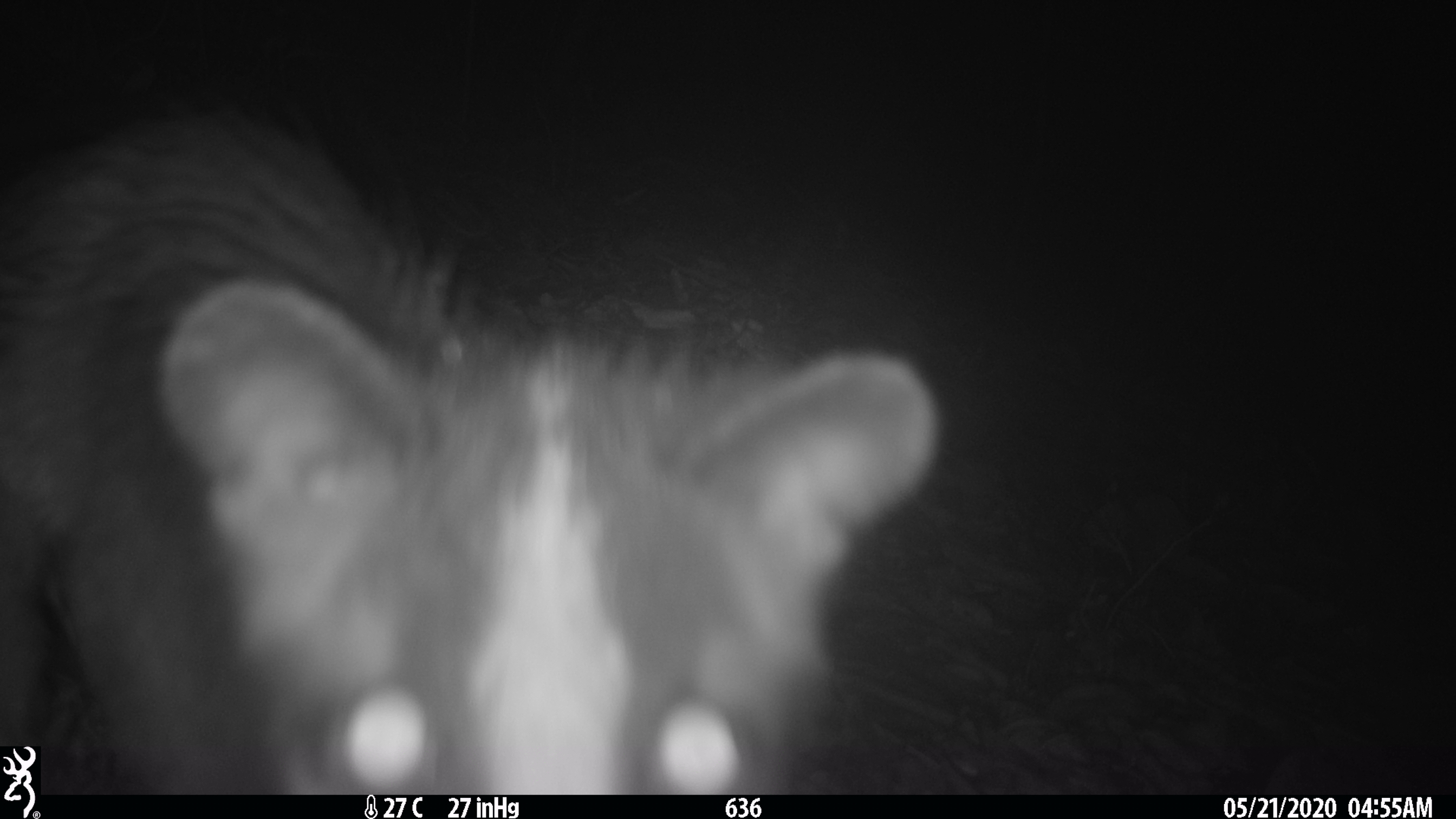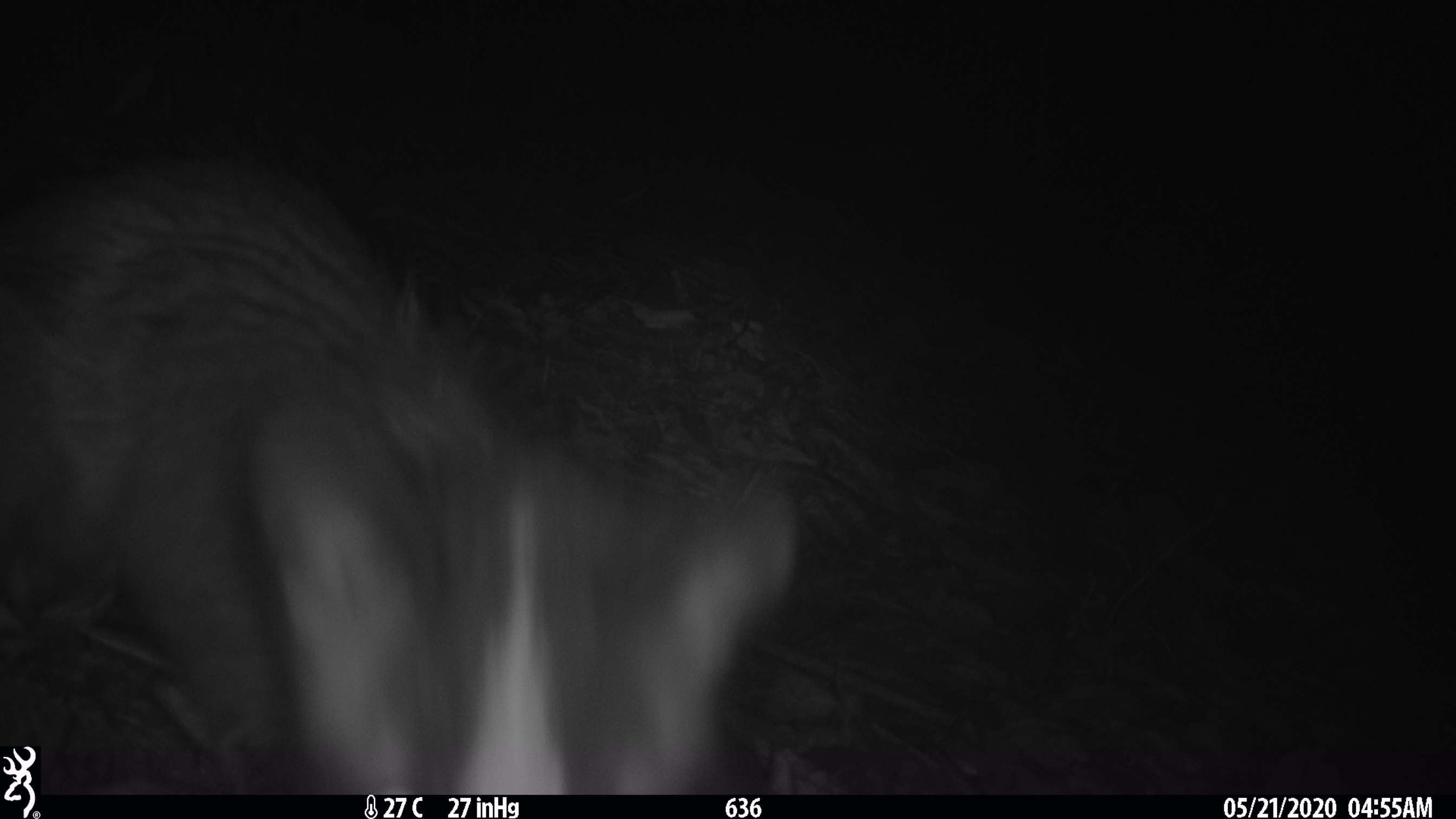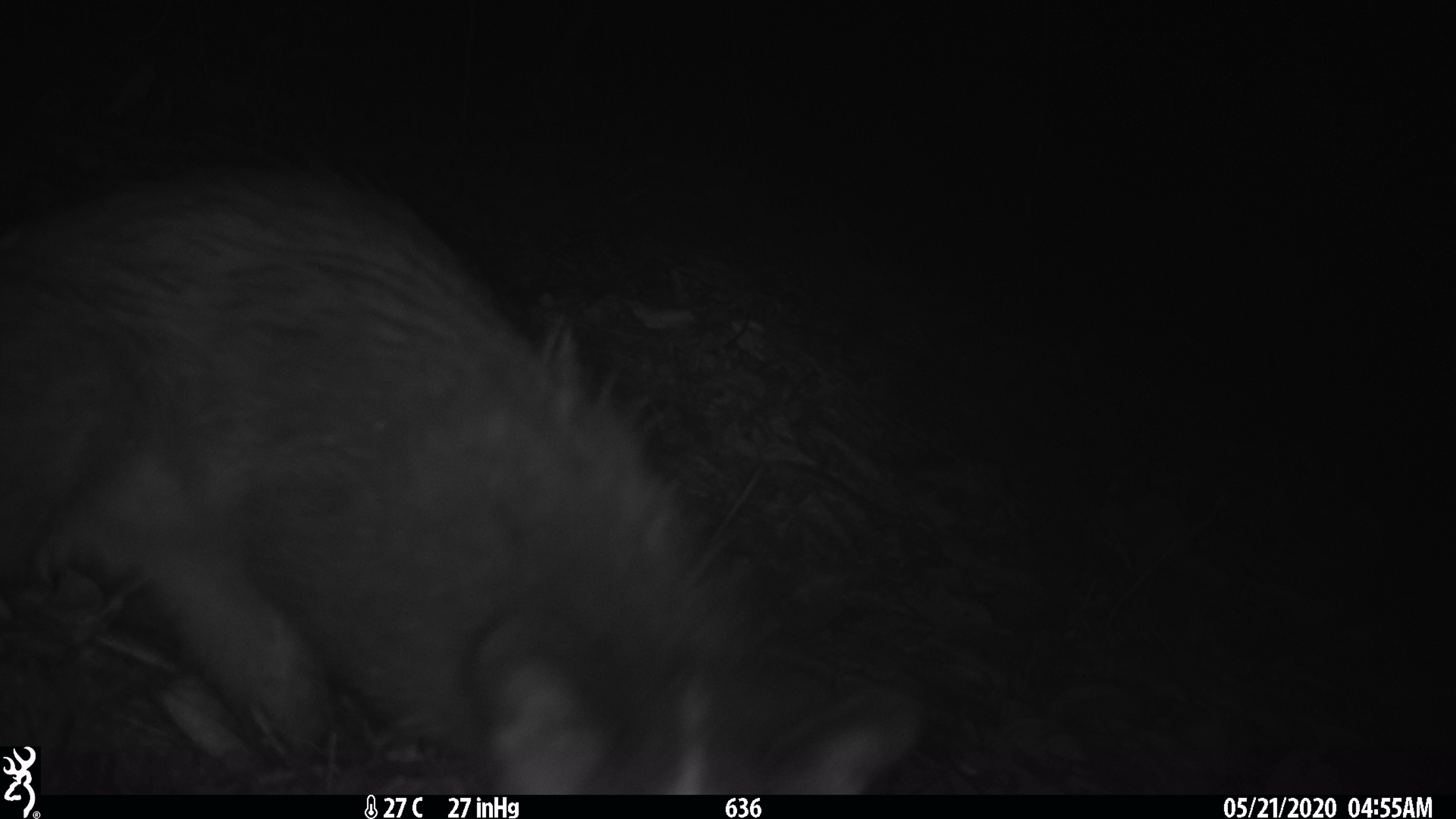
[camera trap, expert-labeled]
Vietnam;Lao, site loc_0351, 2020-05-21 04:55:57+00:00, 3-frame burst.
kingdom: Animalia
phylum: Chordata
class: Mammalia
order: Carnivora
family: Viverridae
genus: Paguma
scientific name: Paguma larvata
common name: masked palm civet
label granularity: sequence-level